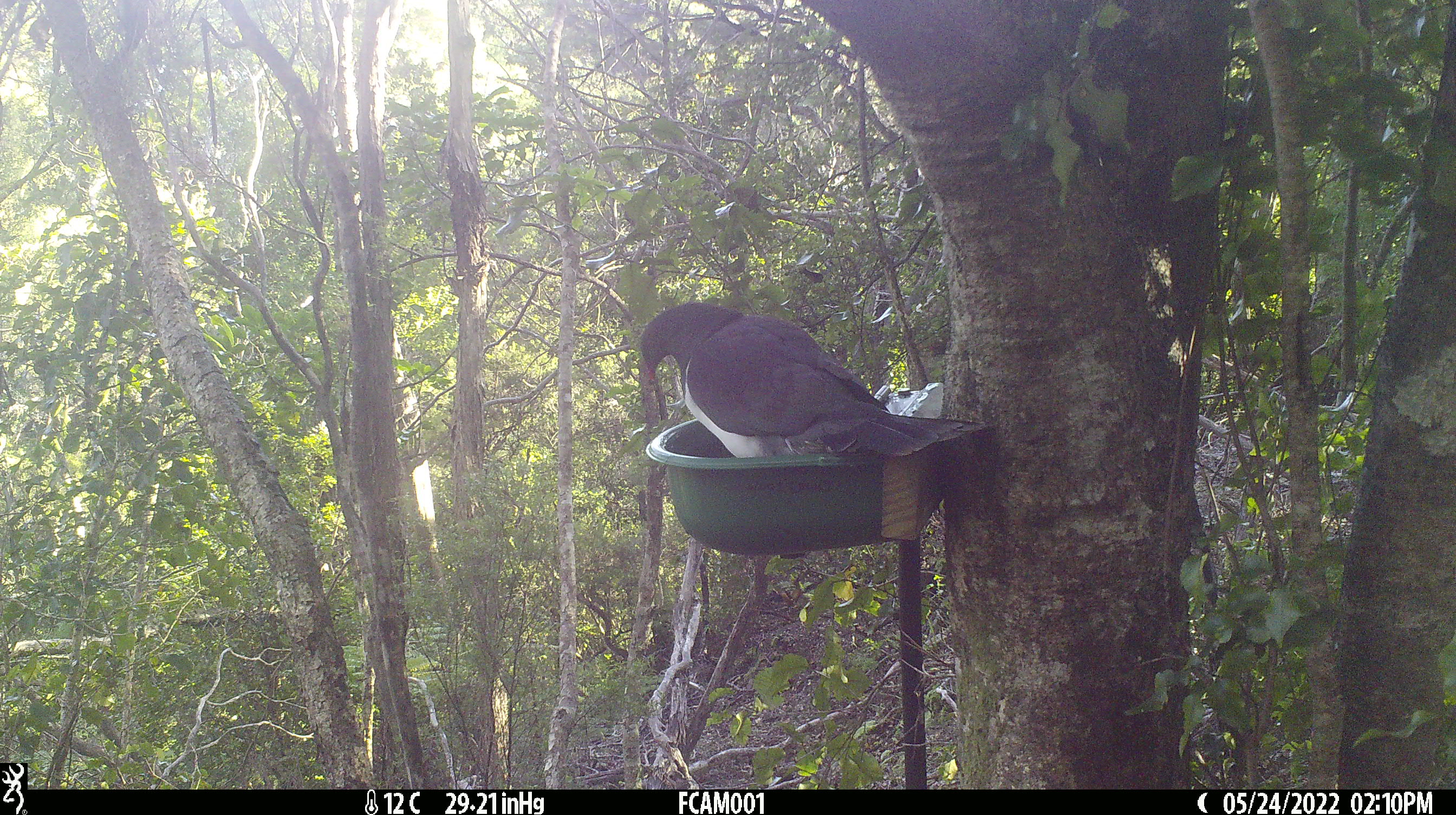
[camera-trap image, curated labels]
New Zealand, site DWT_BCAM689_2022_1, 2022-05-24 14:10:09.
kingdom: Animalia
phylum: Chordata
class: Aves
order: Columbiformes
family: Columbidae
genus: Hemiphaga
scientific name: Hemiphaga novaeseelandiae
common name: new zealand pigeon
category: kereru